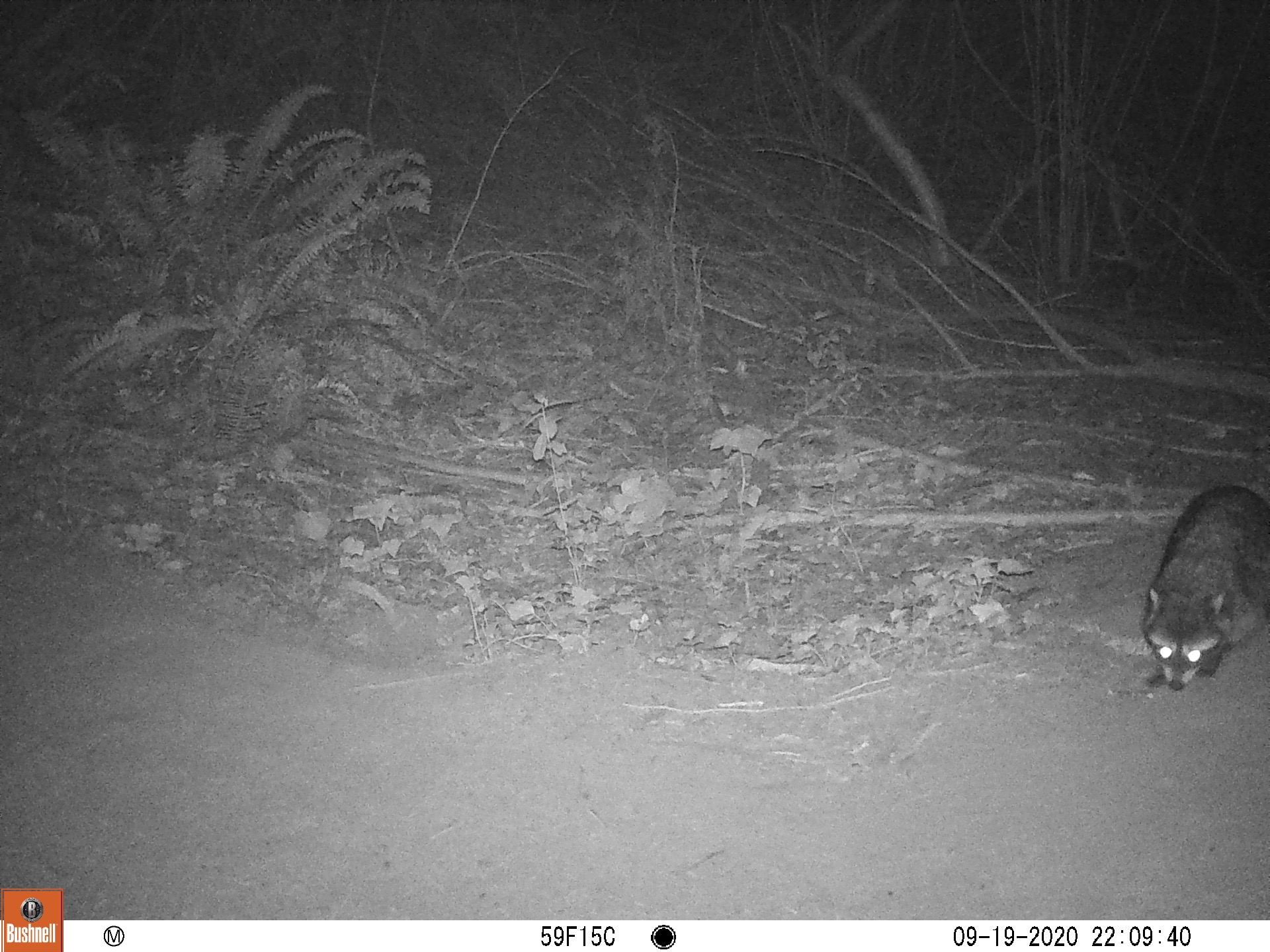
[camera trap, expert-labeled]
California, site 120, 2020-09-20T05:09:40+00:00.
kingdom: Animalia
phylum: Chordata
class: Mammalia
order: Carnivora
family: Procyonidae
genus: Procyon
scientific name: Procyon lotor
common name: raccoon